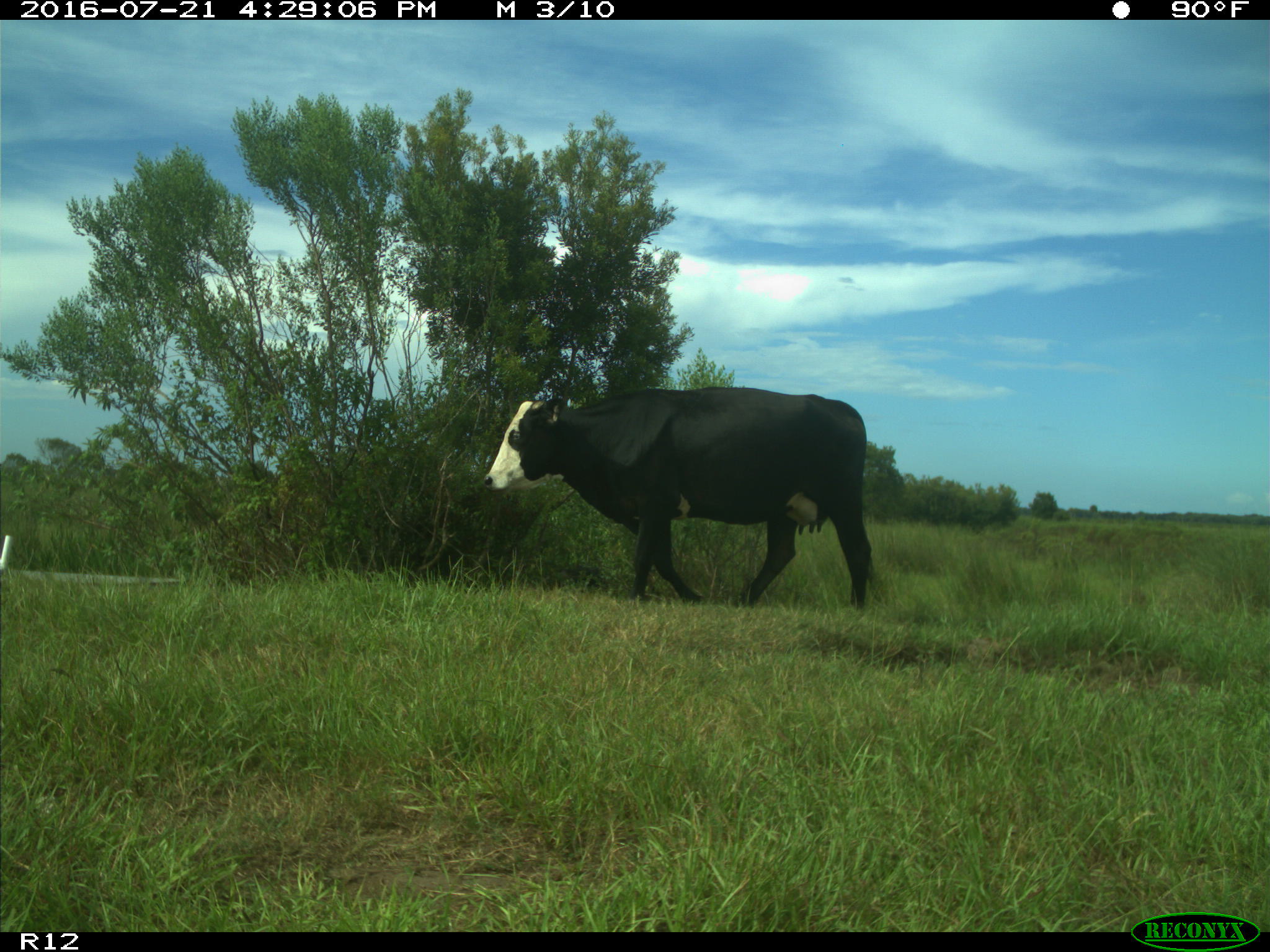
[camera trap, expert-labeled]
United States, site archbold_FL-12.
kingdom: Animalia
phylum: Chordata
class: Mammalia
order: Artiodactyla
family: Bovidae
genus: Bos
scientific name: Bos taurus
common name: domestic cow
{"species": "Bos taurus (domestic cow)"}